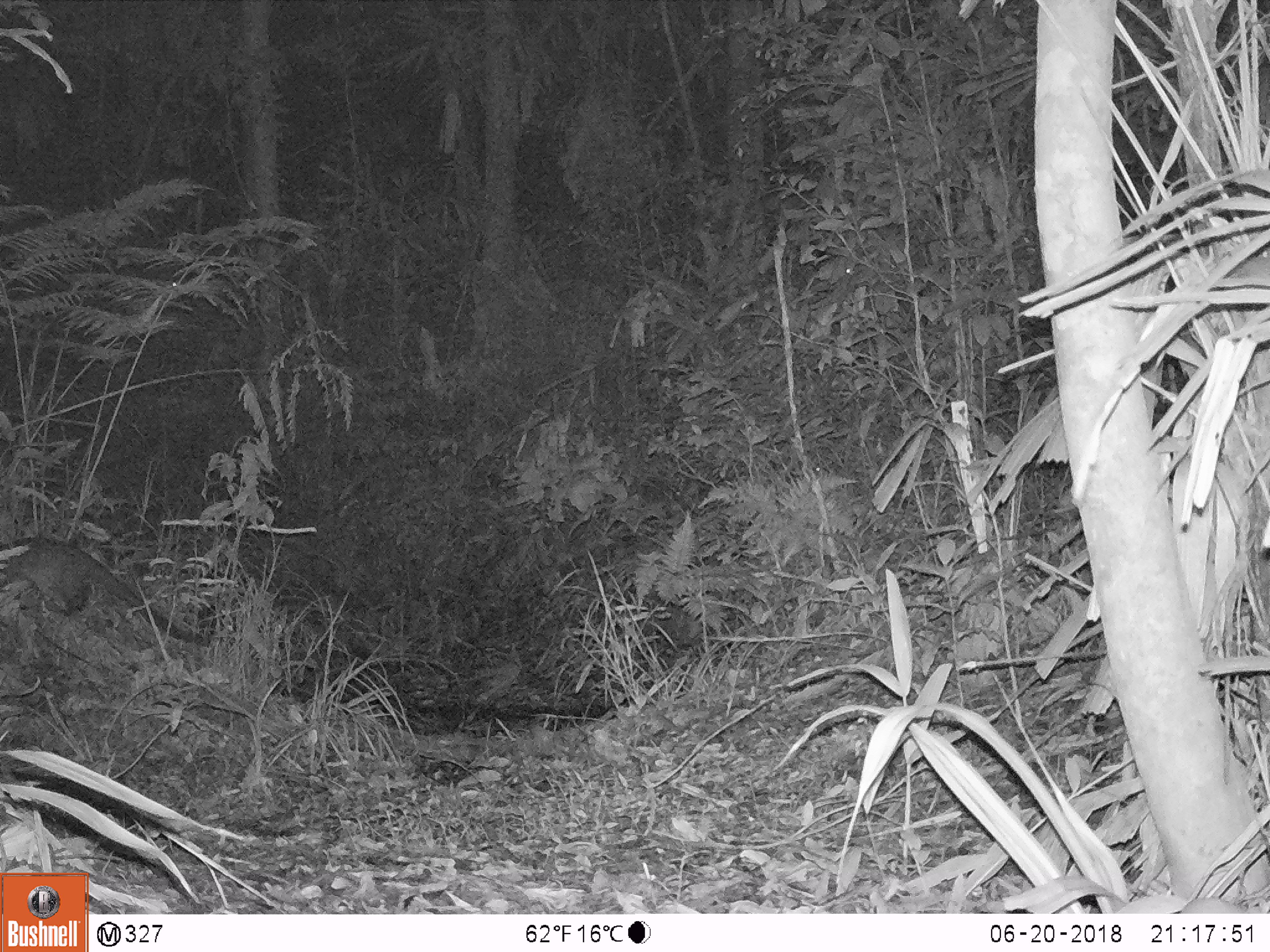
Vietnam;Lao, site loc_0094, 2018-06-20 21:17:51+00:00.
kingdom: Animalia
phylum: Chordata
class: Mammalia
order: Carnivora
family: Viverridae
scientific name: Paradoxurinae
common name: palm civet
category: unidentified palm civet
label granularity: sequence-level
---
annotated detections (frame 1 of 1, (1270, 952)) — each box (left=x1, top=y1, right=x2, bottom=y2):
unidentified palm civet: (left=0, top=535, right=212, bottom=650)